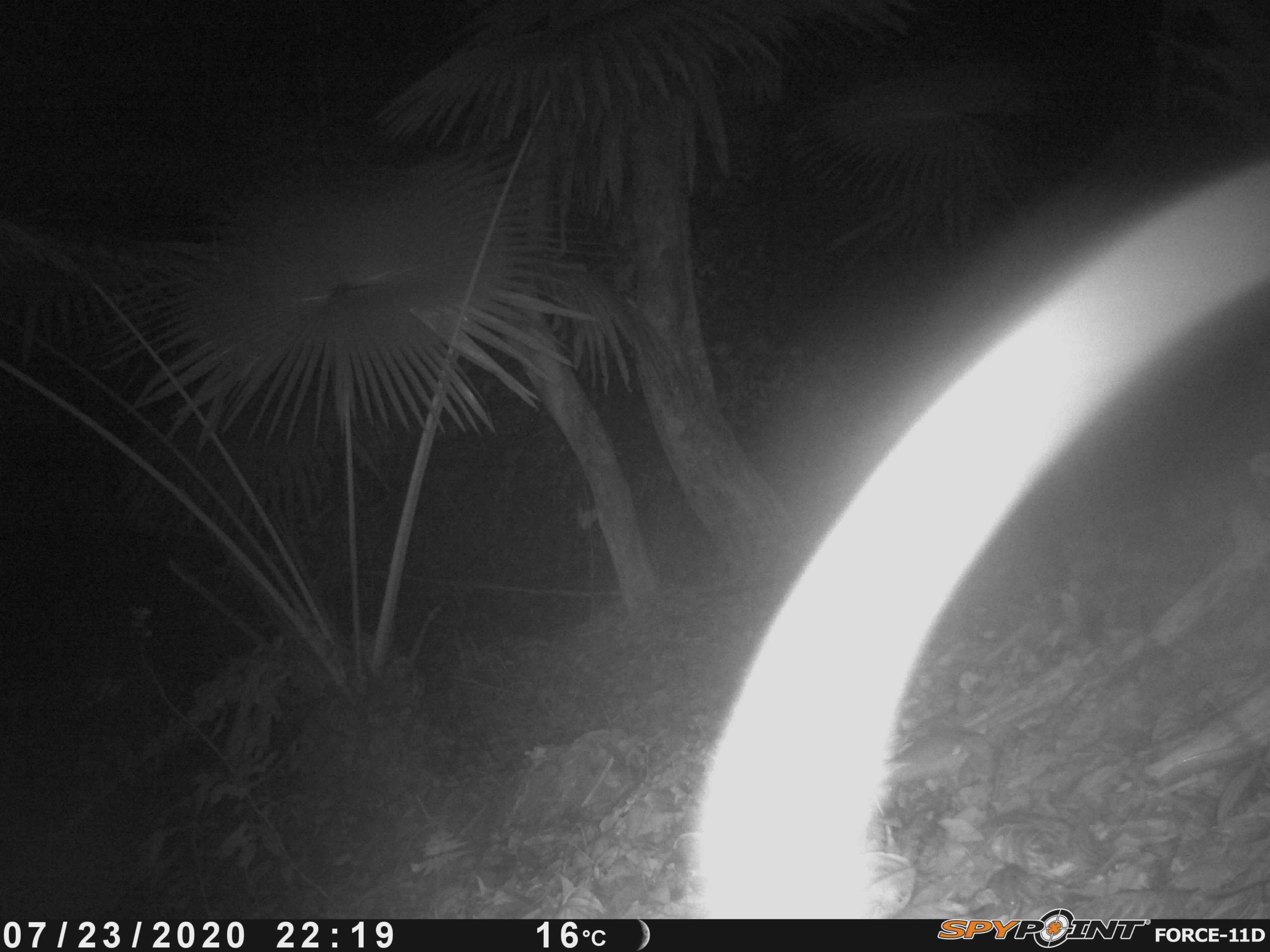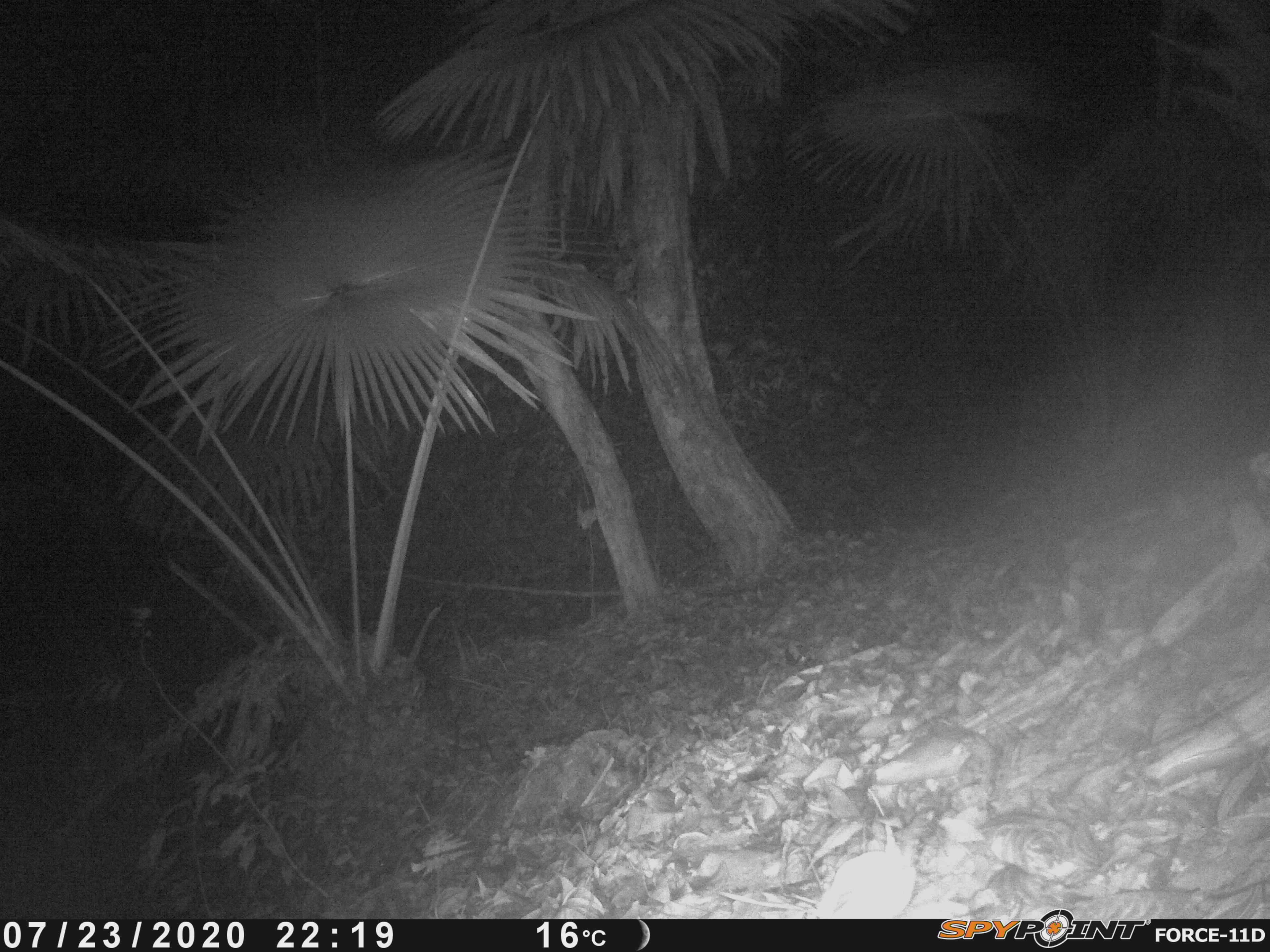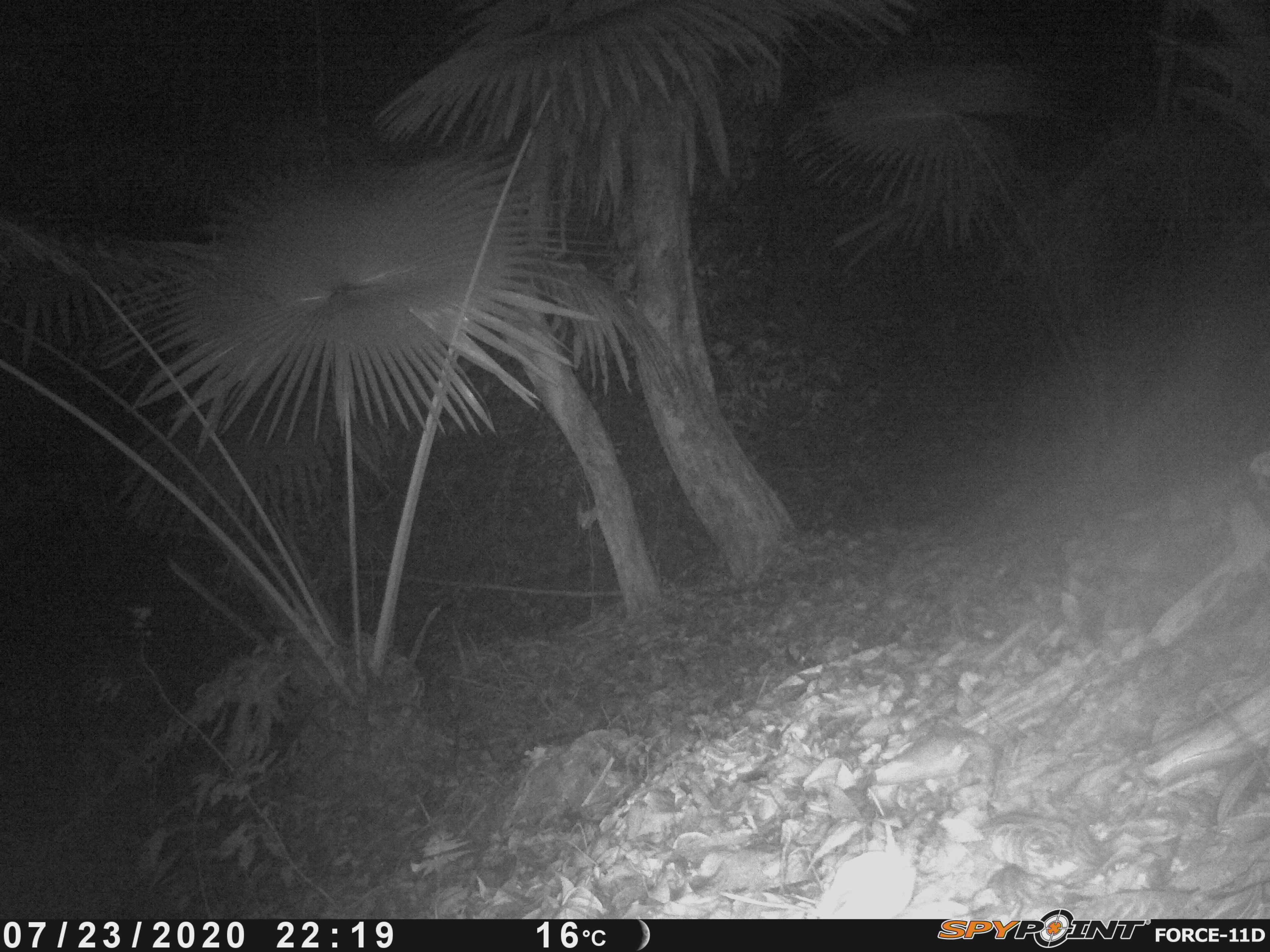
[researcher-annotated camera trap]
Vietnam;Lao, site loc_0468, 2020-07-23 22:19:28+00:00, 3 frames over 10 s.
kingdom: Animalia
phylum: Chordata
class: Mammalia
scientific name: Mammalia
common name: mammal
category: unidentified small mammal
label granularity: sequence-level